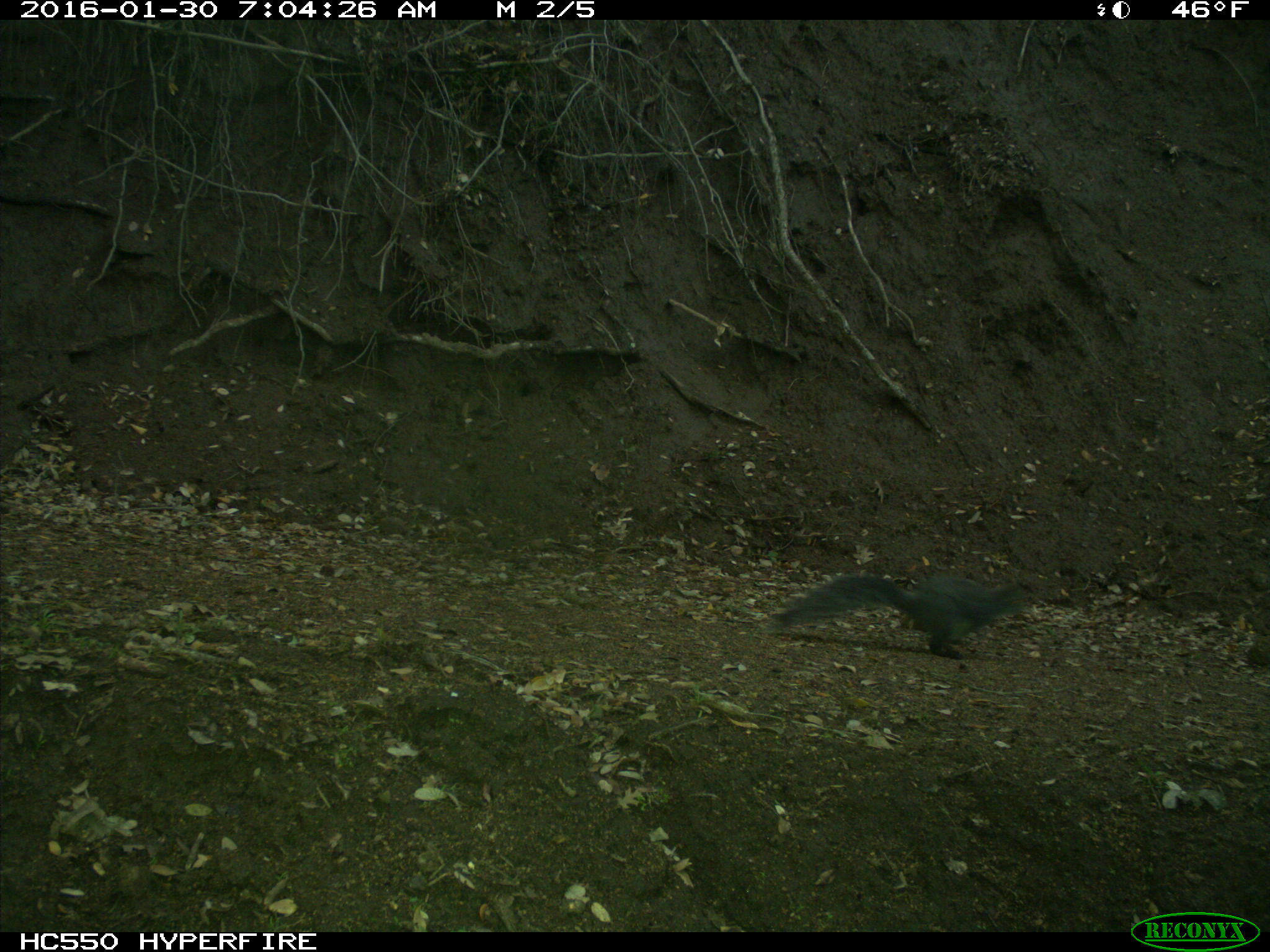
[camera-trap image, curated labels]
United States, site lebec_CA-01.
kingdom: Animalia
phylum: Chordata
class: Mammalia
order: Rodentia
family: Sciuridae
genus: Sciurus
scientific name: Sciurus carolinensis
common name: eastern gray squirrel